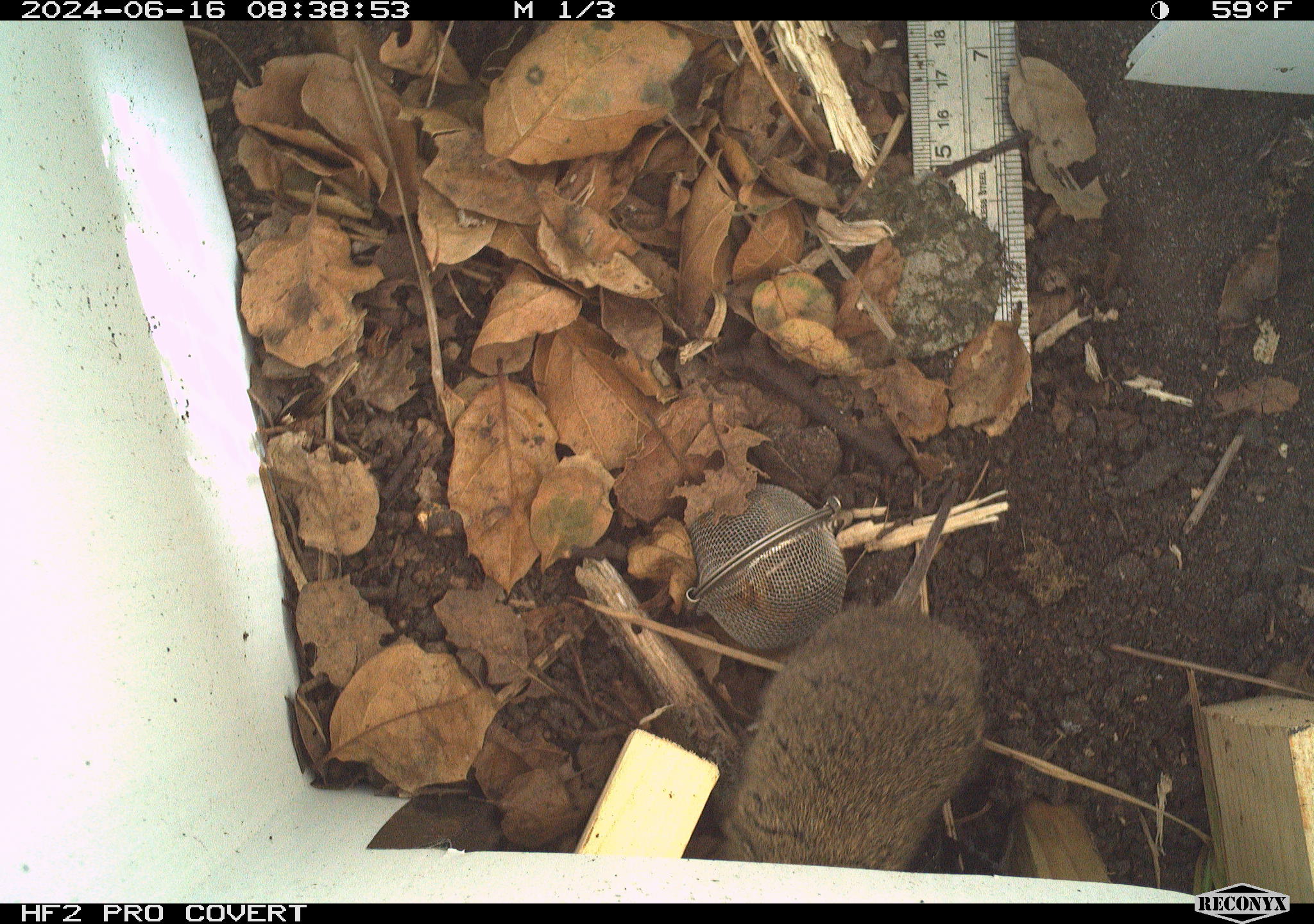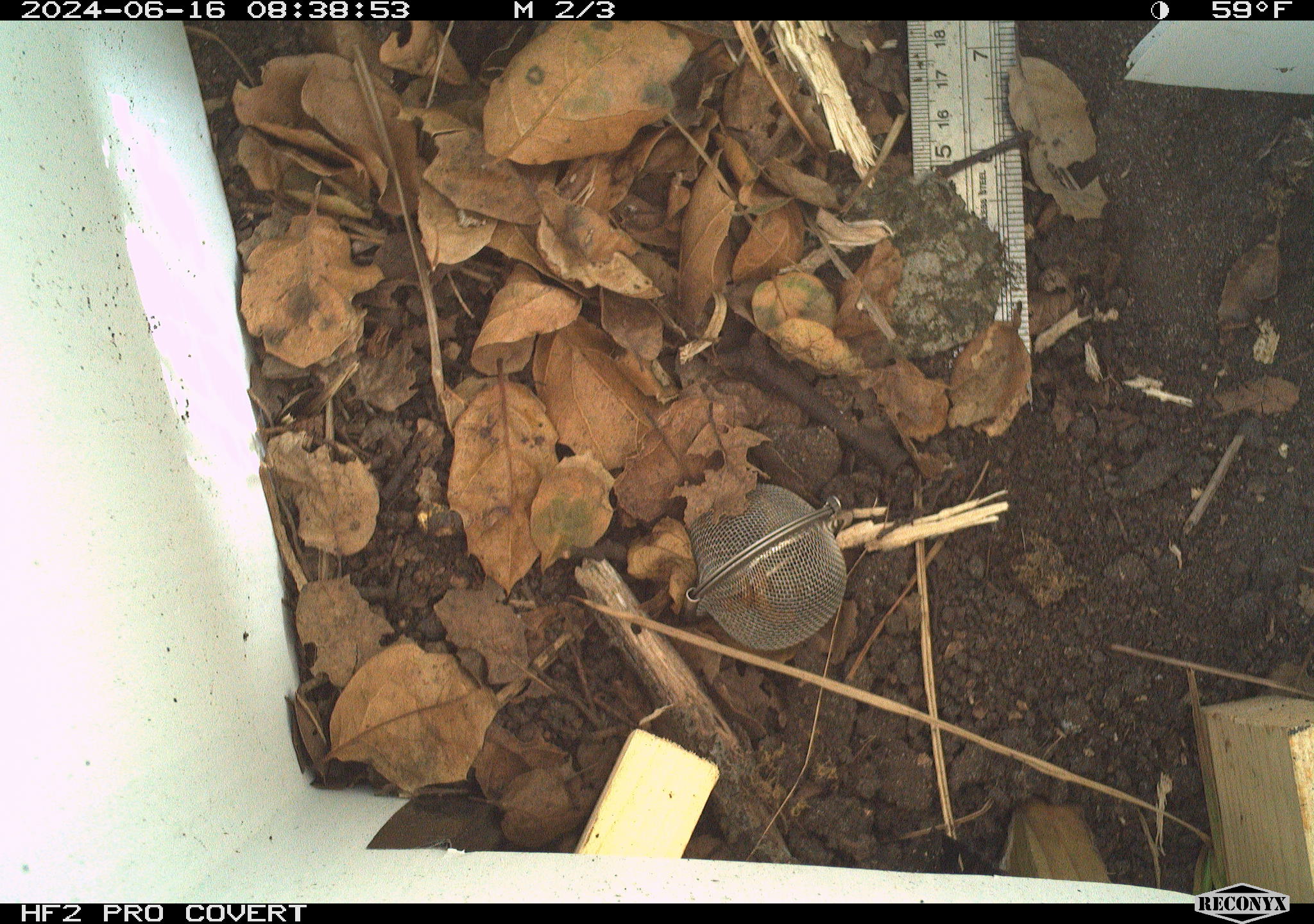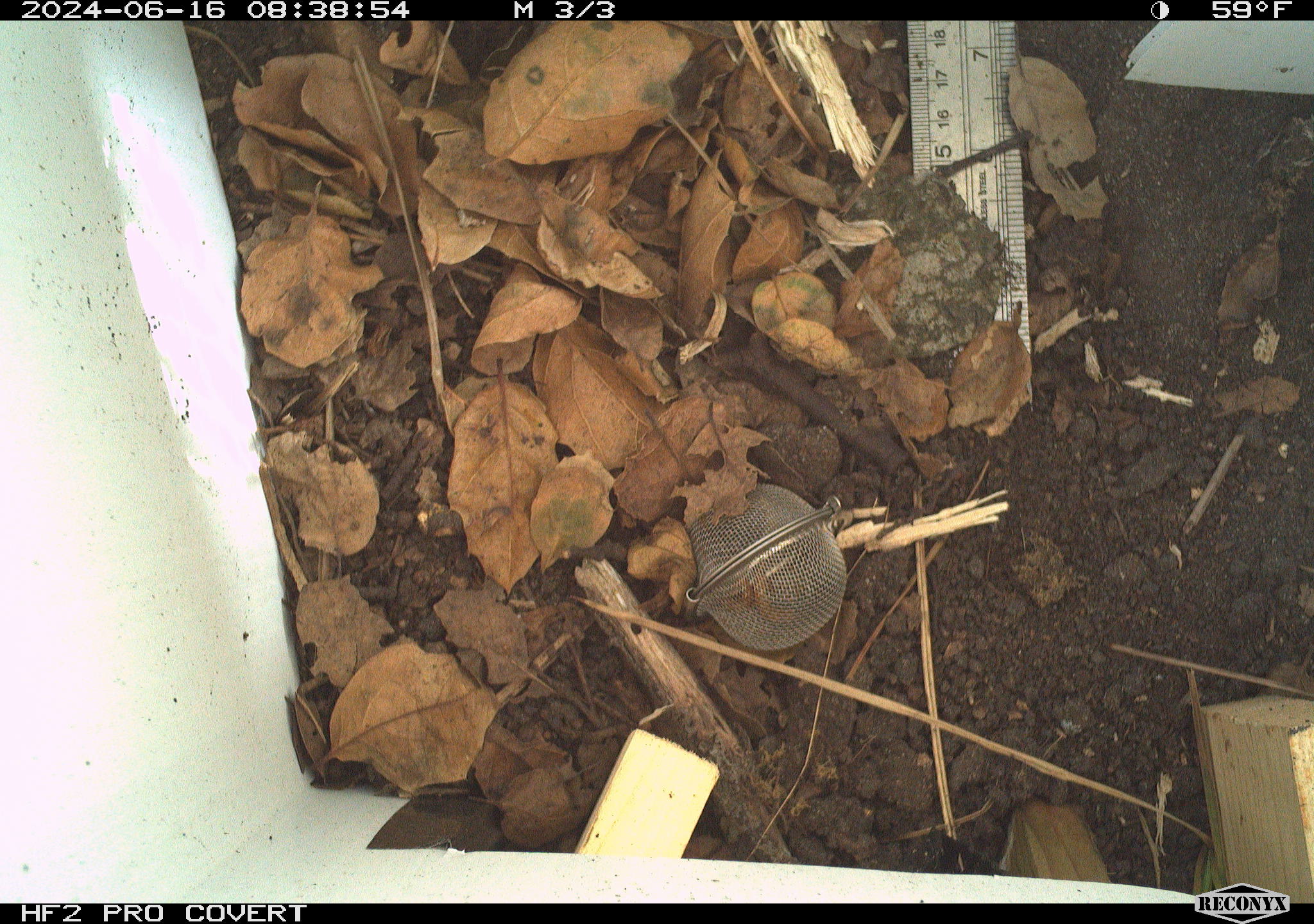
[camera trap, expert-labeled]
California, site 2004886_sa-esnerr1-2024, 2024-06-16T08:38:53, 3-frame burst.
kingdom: Animalia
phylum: Chordata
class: Mammalia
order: Rodentia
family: Cricetidae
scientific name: Cricetidae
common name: hamsters, voles, lemmings, and allies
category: cricetidae family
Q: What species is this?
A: Cricetidae family (hamsters, voles, lemmings, and allies) (Cricetidae).